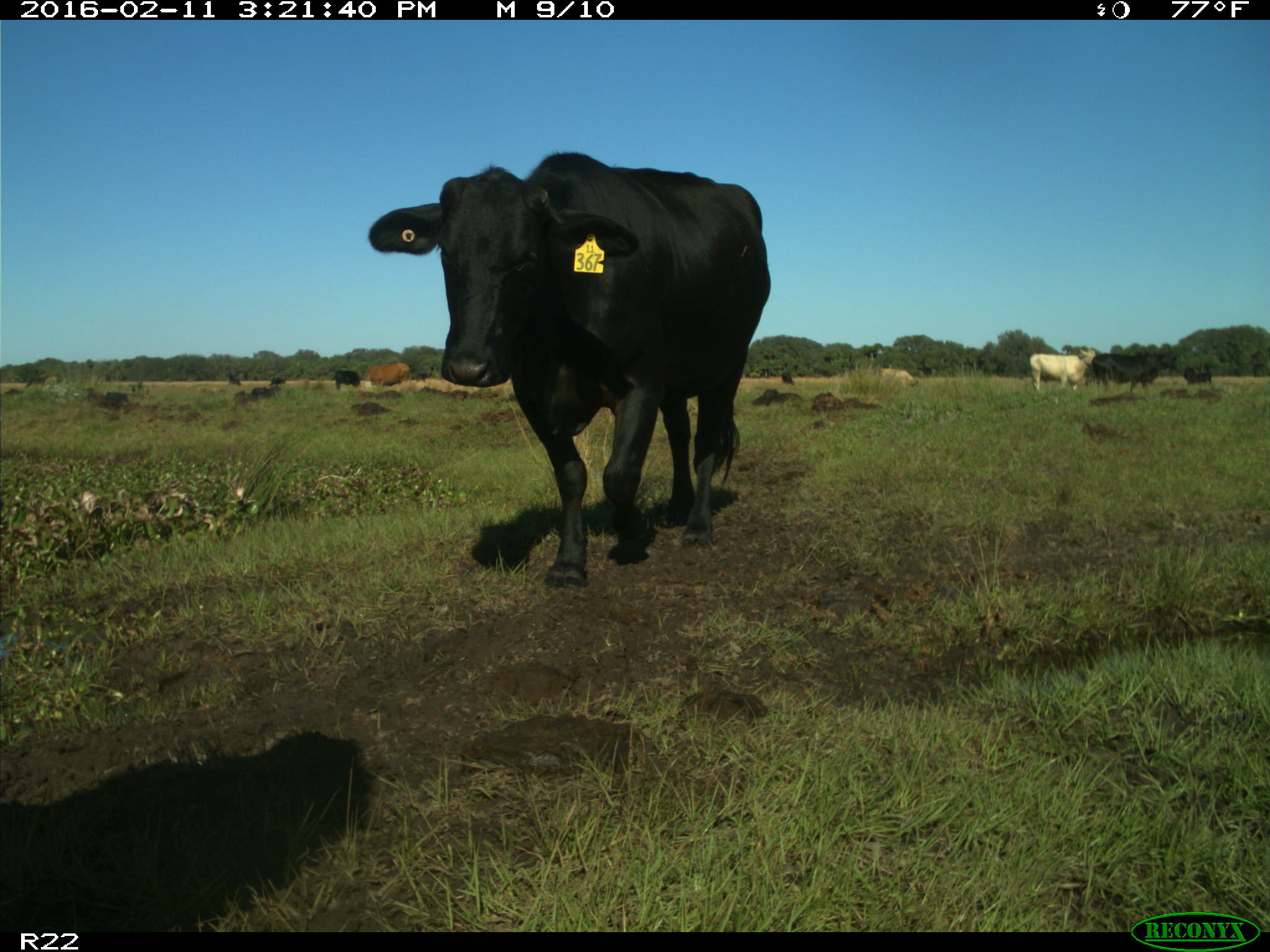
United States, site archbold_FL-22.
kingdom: Animalia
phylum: Chordata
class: Mammalia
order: Artiodactyla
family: Bovidae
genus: Bos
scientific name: Bos taurus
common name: domestic cow